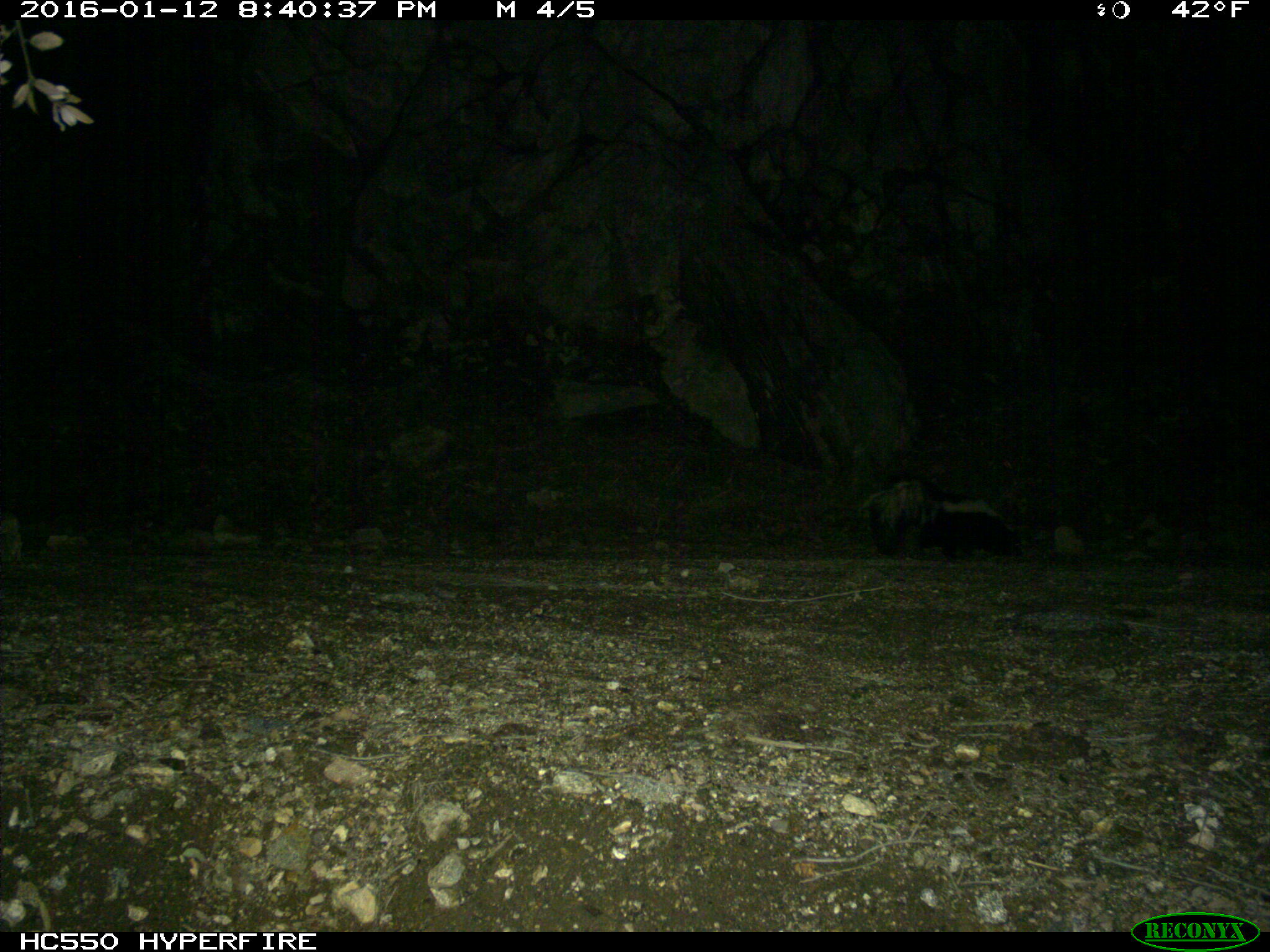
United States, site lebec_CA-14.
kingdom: Animalia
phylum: Chordata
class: Mammalia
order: Carnivora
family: Mephitidae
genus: Mephitis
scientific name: Mephitis mephitis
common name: striped skunk